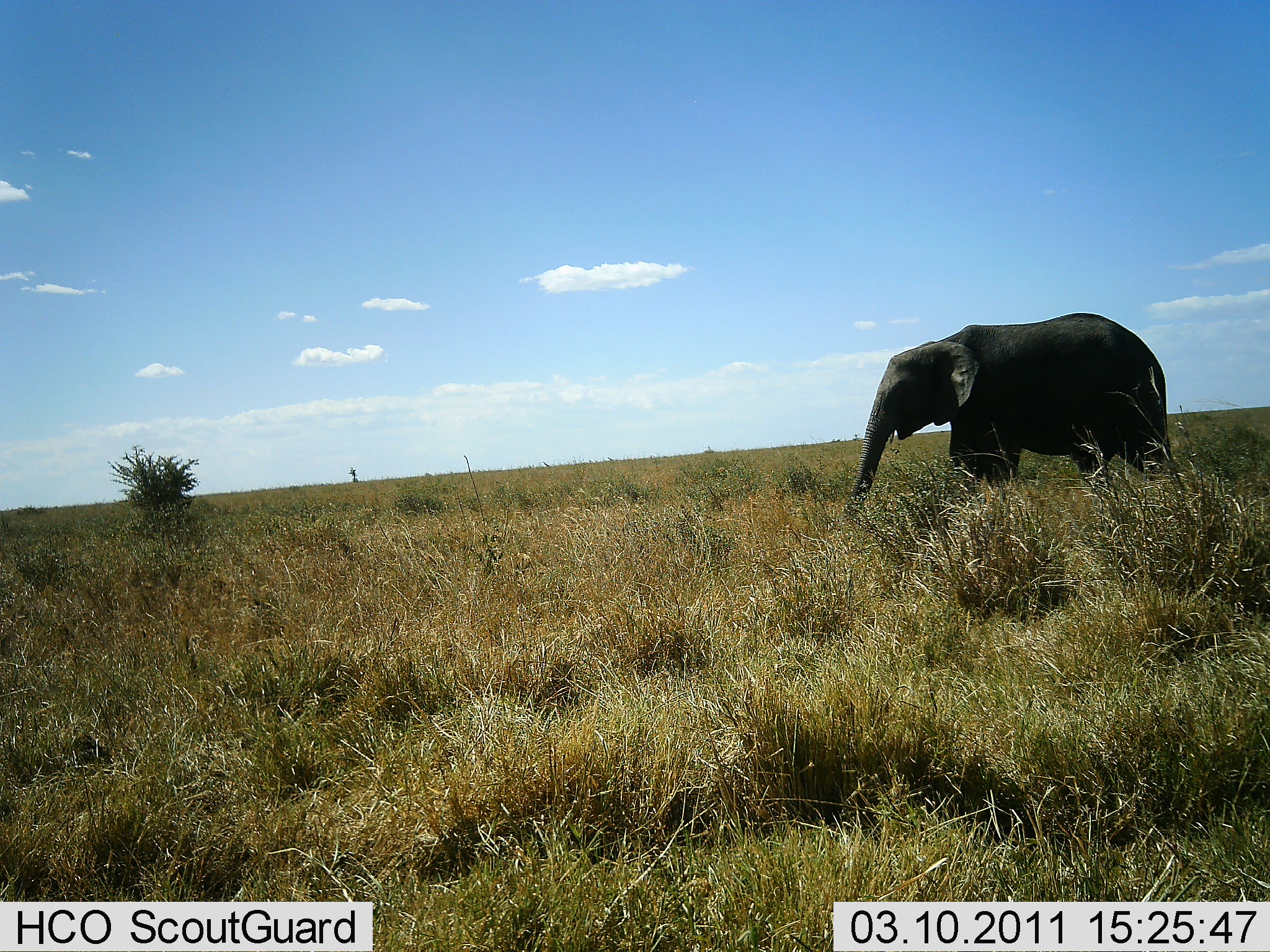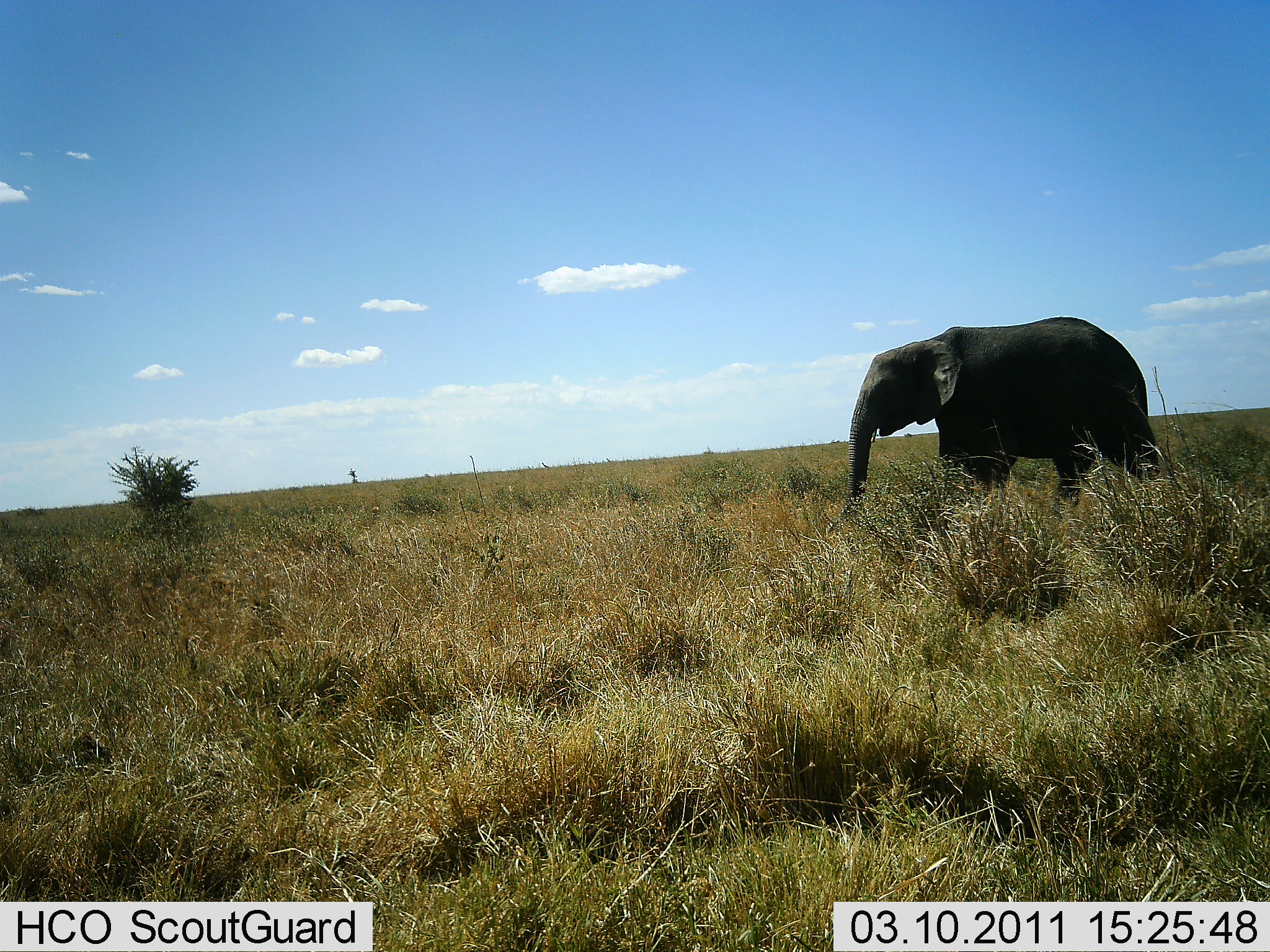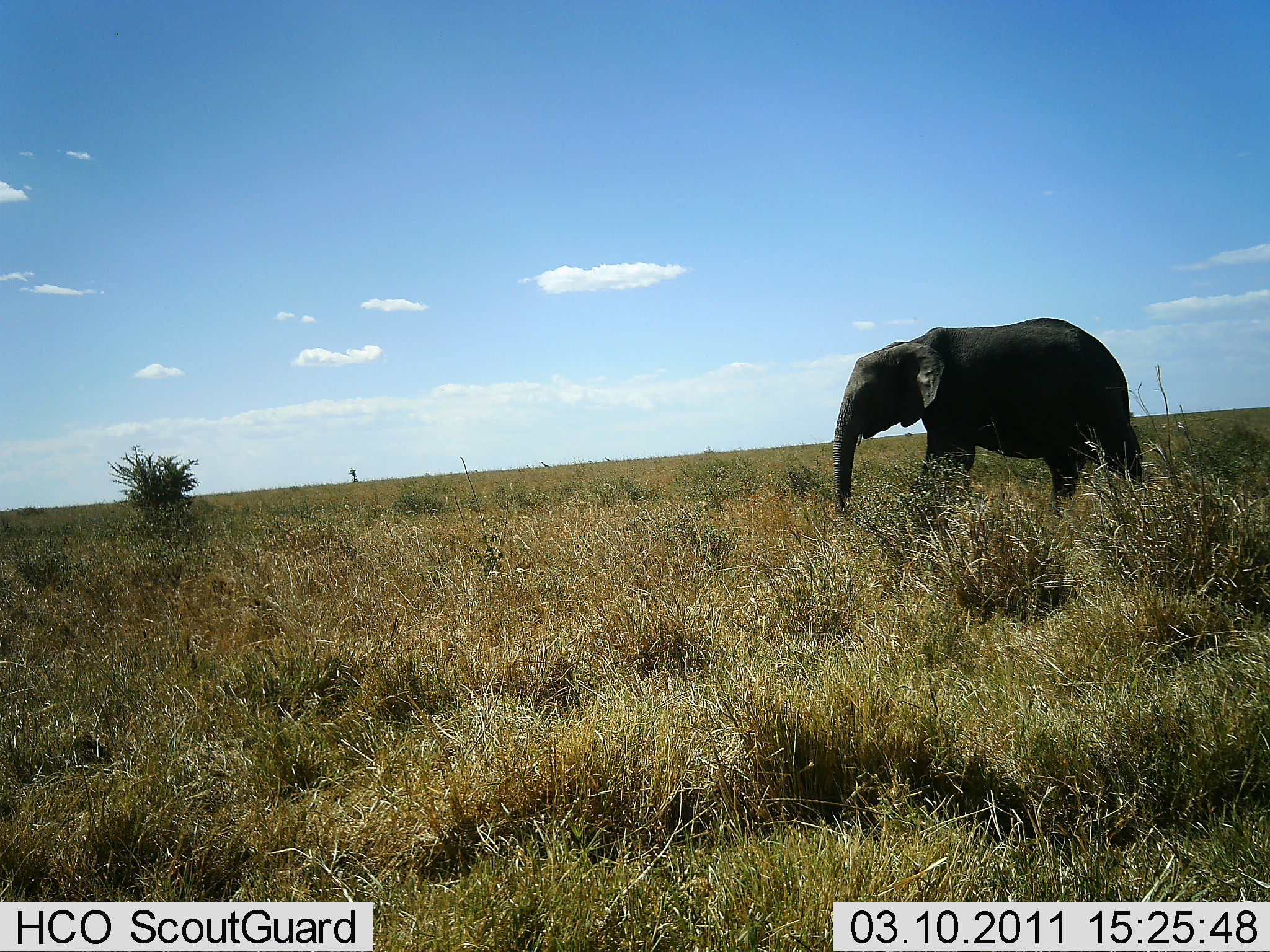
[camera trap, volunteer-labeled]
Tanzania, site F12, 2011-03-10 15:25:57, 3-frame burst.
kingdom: Animalia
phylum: Chordata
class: Mammalia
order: Proboscidea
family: Elephantidae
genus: Loxodonta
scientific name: Loxodonta africana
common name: african bush elephant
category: elephant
Elephant (african bush elephant) (Loxodonta africana), count 1. Behavior (volunteer vote fractions): standing 9%, resting 0%, moving 82%, interacting 0%. Young present (vote fraction): 9%. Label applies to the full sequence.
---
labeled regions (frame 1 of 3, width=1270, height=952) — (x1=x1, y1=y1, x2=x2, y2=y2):
animal: (x1=848, y1=310, x2=1171, y2=505)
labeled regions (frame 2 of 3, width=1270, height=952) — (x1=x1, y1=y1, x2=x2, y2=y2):
animal: (x1=840, y1=315, x2=1163, y2=510)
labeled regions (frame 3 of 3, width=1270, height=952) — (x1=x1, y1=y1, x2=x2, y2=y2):
animal: (x1=818, y1=314, x2=1147, y2=512)